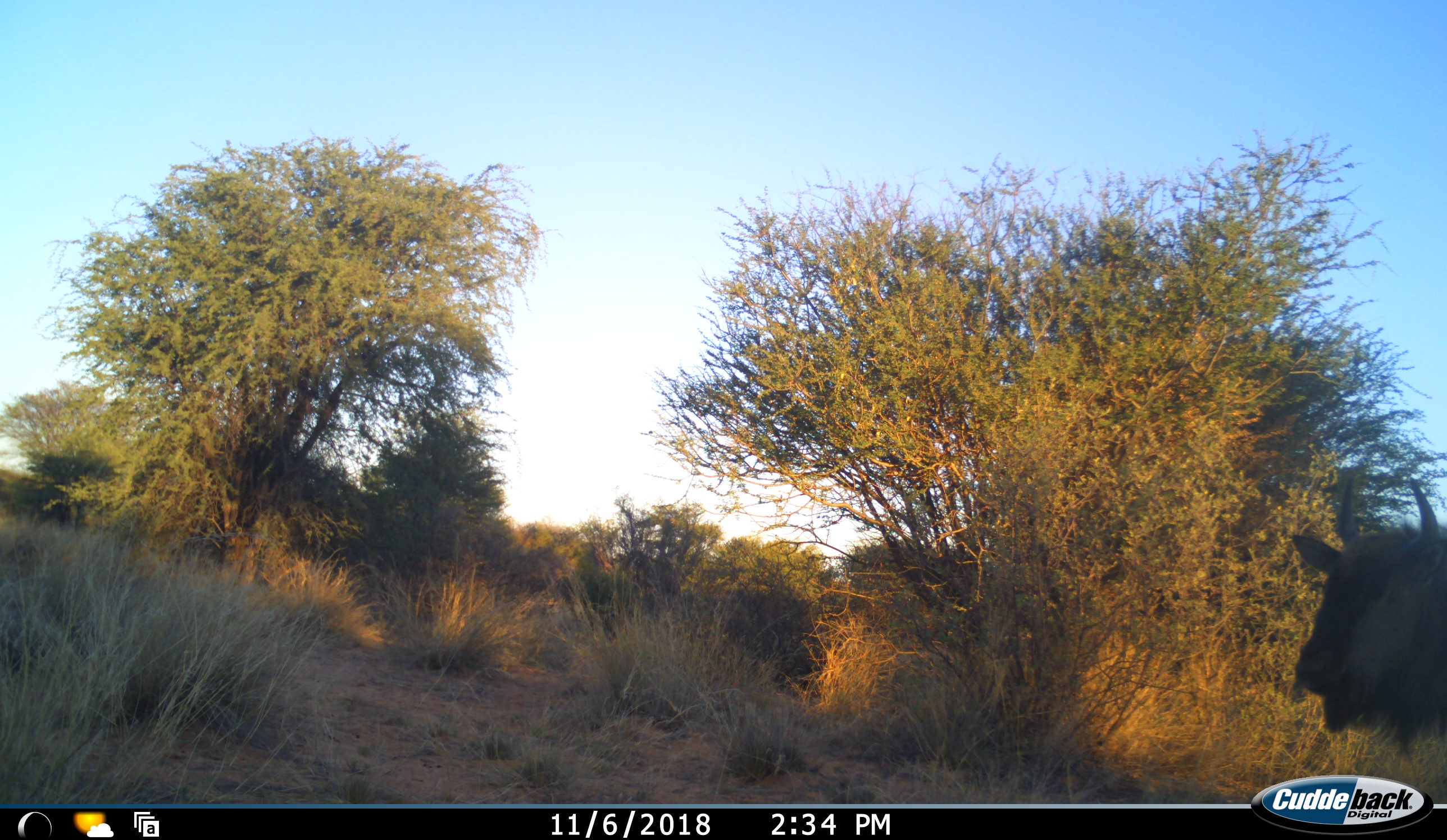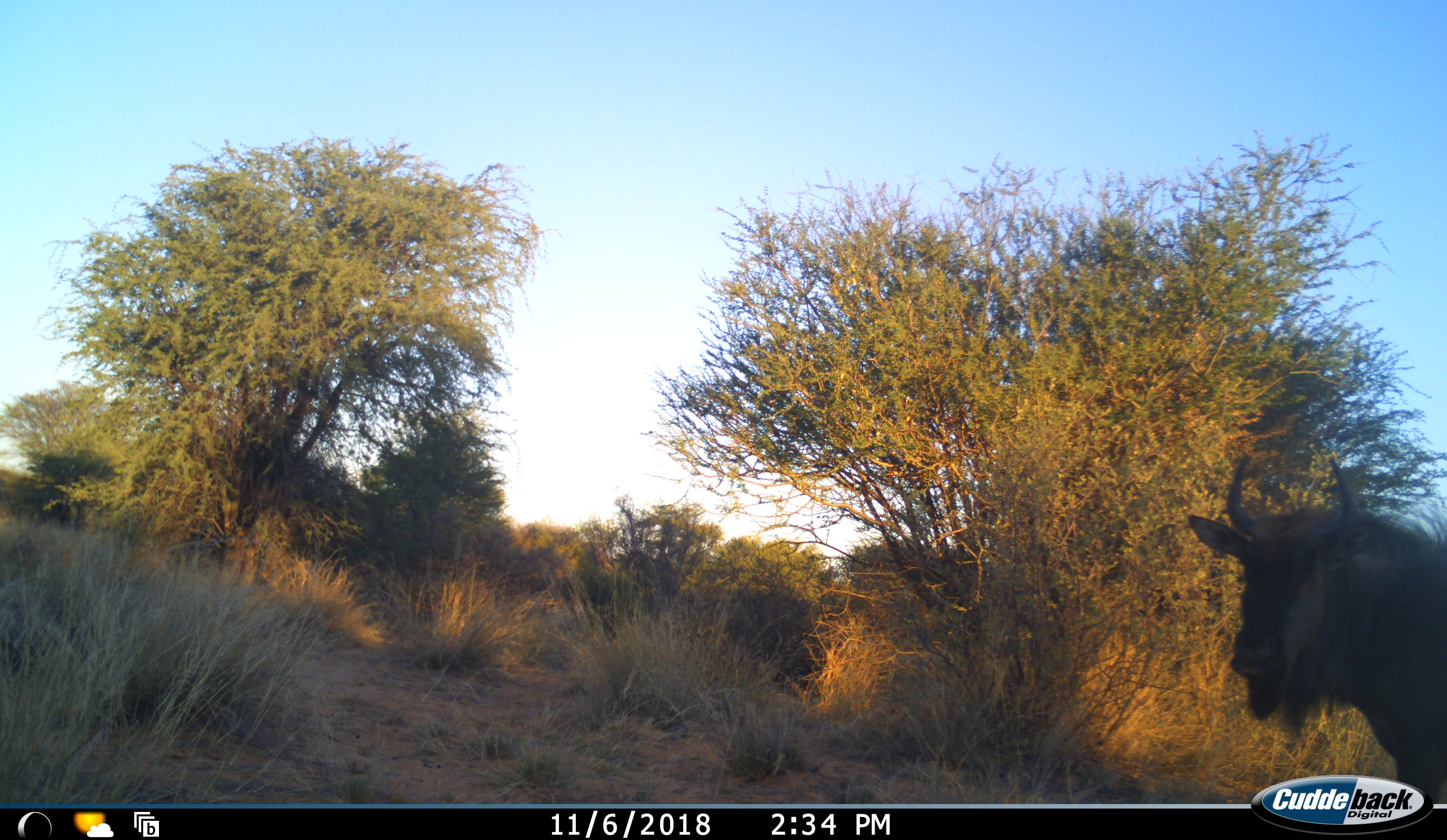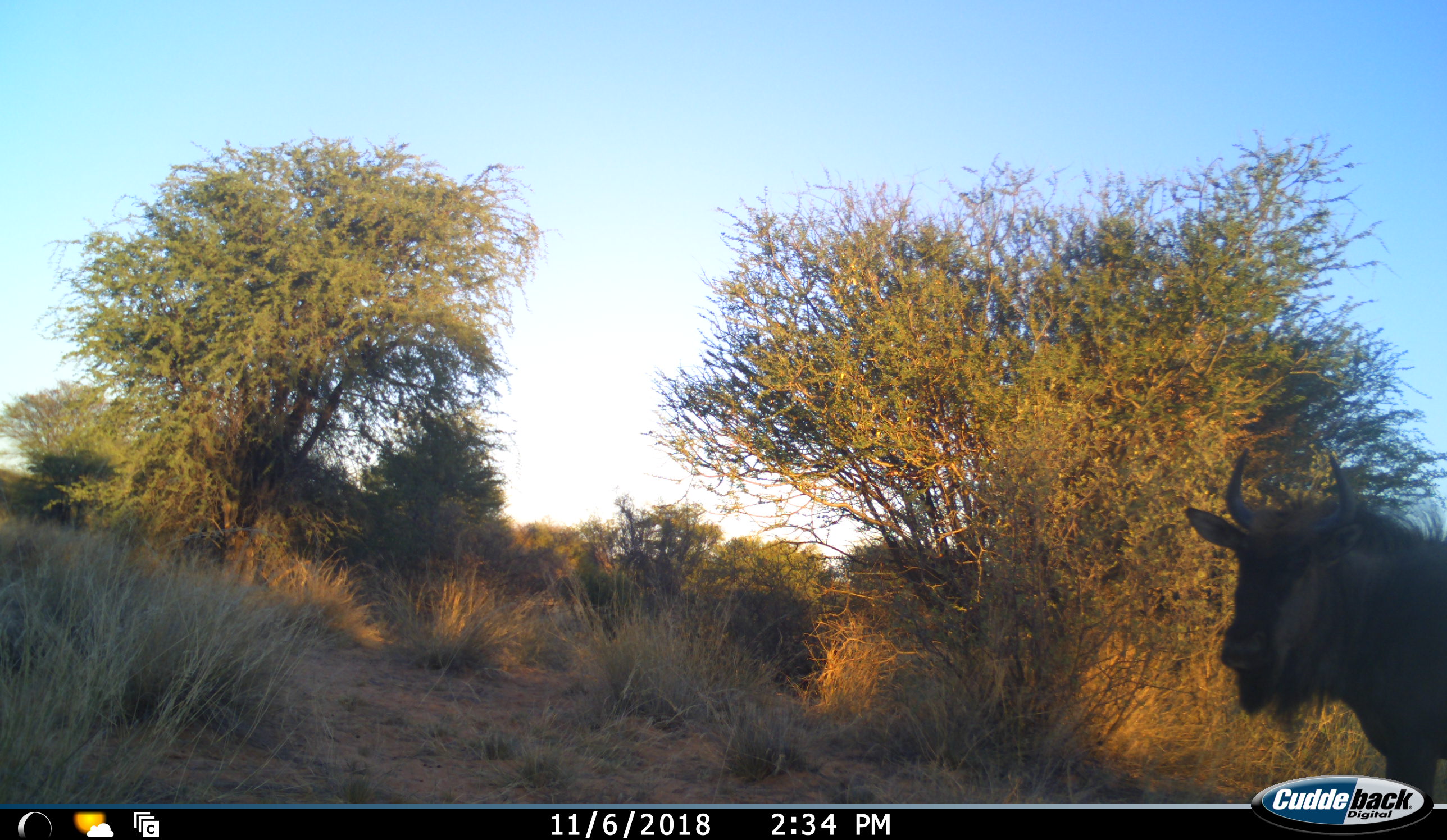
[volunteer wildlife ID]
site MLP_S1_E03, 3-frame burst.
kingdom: Animalia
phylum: Chordata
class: Mammalia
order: Artiodactyla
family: Bovidae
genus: Connochaetes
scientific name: Connochaetes taurinus taurinus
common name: blue wildebeest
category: wildebeestblue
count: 1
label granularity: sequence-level